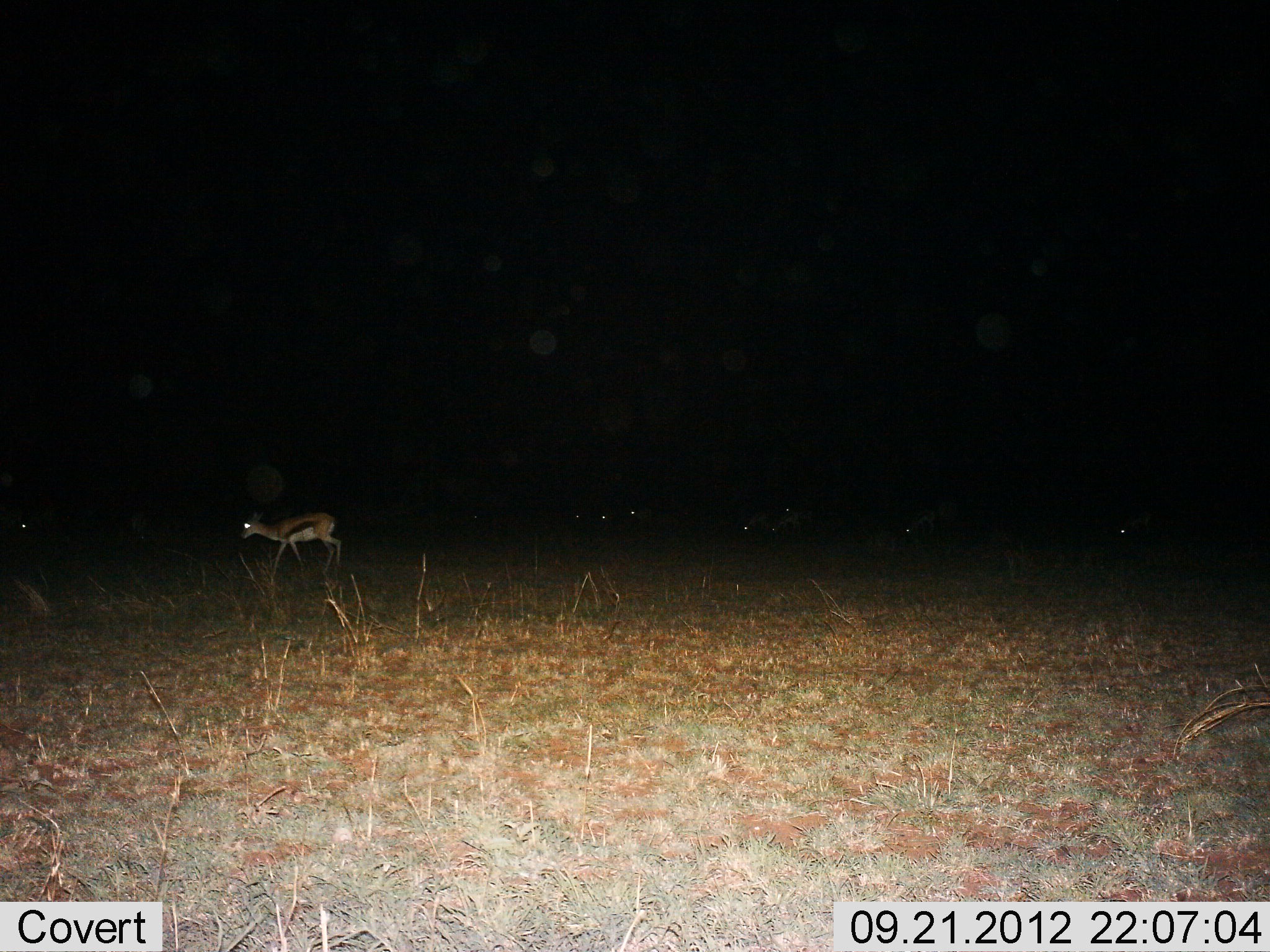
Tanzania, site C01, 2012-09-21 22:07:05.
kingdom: Animalia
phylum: Chordata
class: Mammalia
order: Artiodactyla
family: Bovidae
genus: Eudorcas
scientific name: Eudorcas thomsonii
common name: thomson's gazelle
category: gazellethomsons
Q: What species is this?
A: Gazellethomsons (thomson's gazelle) (Eudorcas thomsonii).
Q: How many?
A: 1.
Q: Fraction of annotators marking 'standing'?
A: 55%.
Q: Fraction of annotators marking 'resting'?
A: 0%.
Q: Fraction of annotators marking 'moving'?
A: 64%.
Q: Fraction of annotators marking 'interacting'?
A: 0%.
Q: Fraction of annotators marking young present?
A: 0%.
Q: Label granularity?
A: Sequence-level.